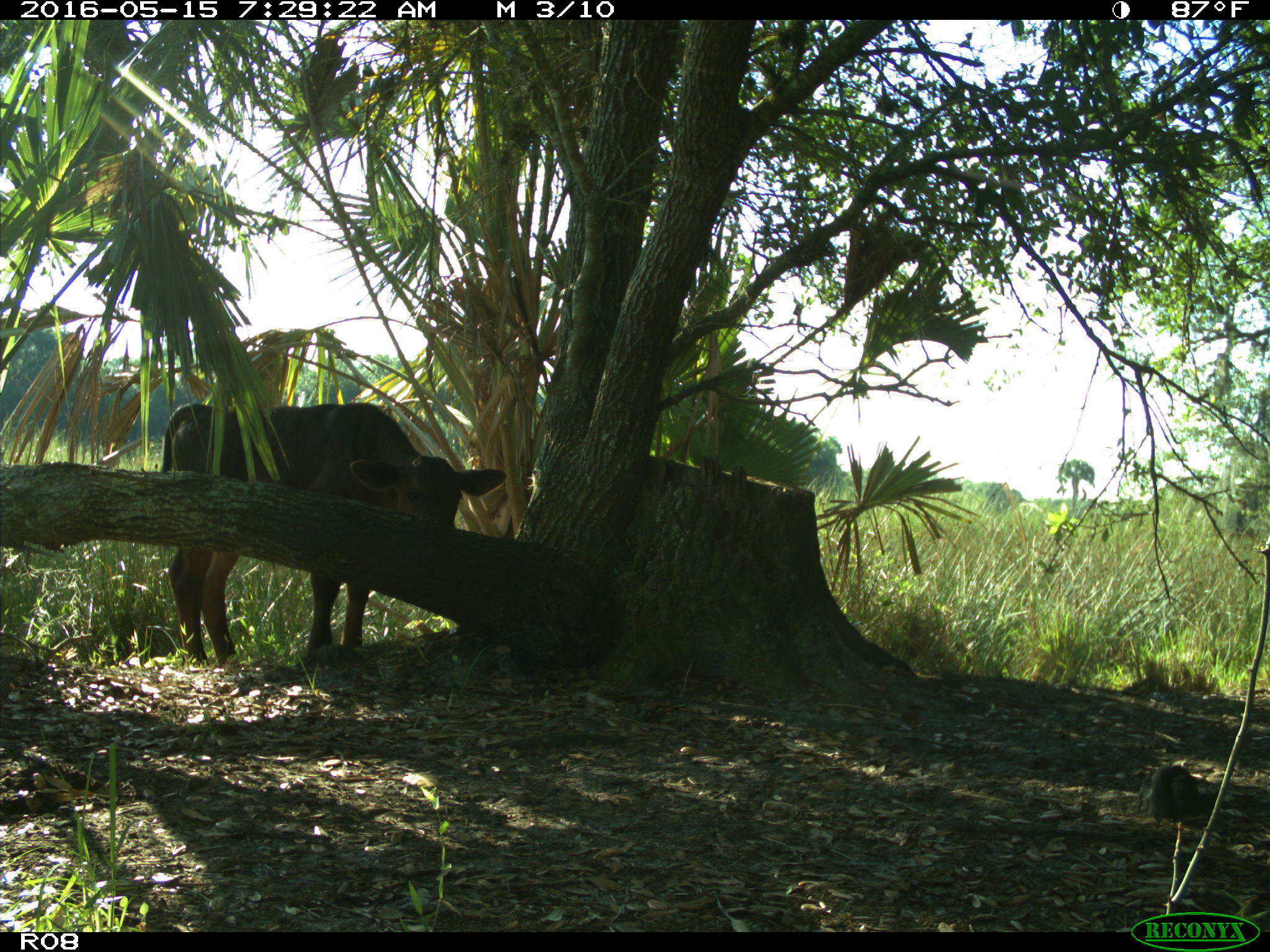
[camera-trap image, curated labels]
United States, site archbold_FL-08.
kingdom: Animalia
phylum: Chordata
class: Mammalia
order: Artiodactyla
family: Bovidae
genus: Bos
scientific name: Bos taurus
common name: domestic cow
Bos taurus (domestic cow).